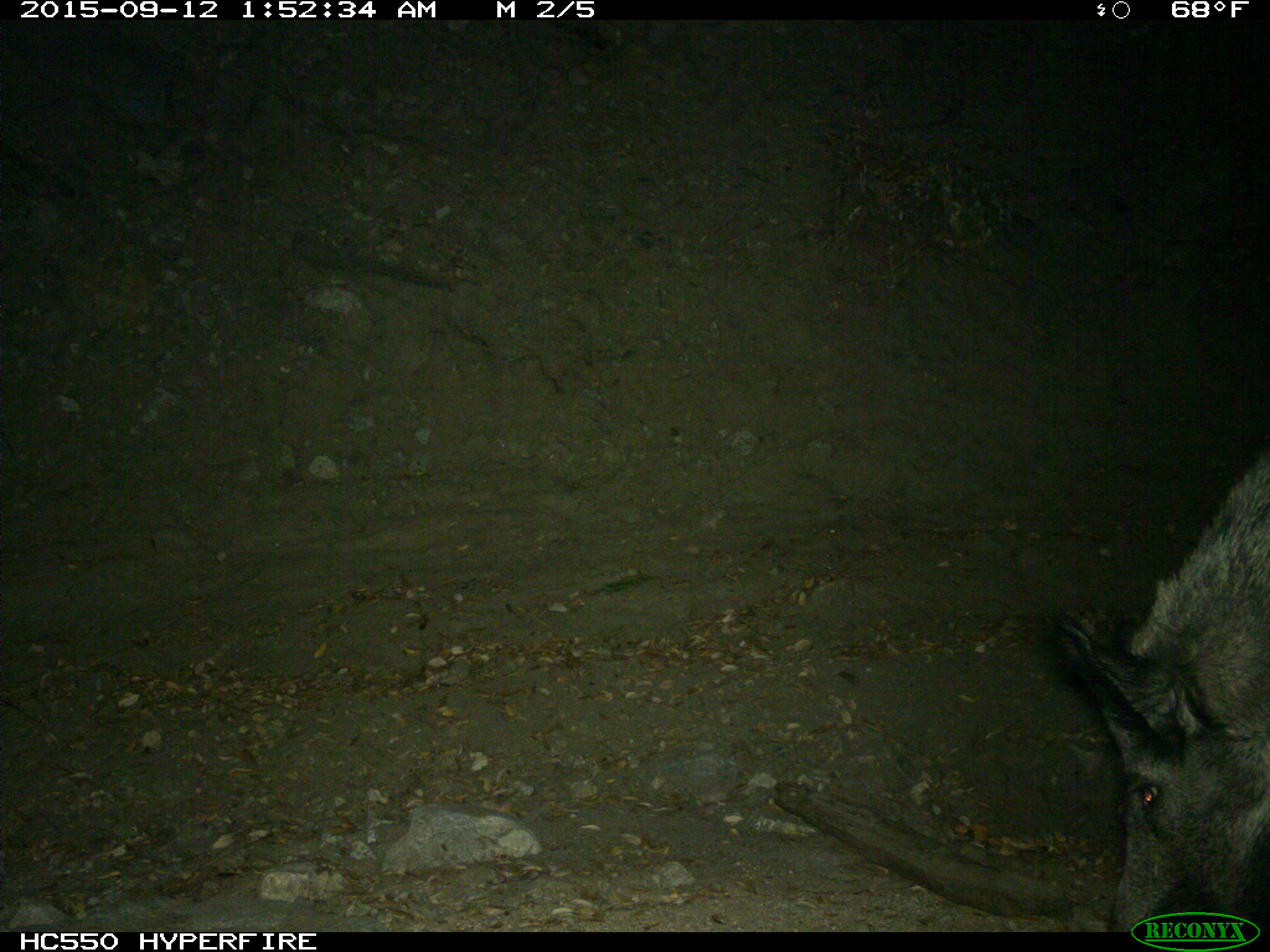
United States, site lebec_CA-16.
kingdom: Animalia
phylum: Chordata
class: Mammalia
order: Artiodactyla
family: Suidae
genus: Sus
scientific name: Sus scrofa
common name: wild boar